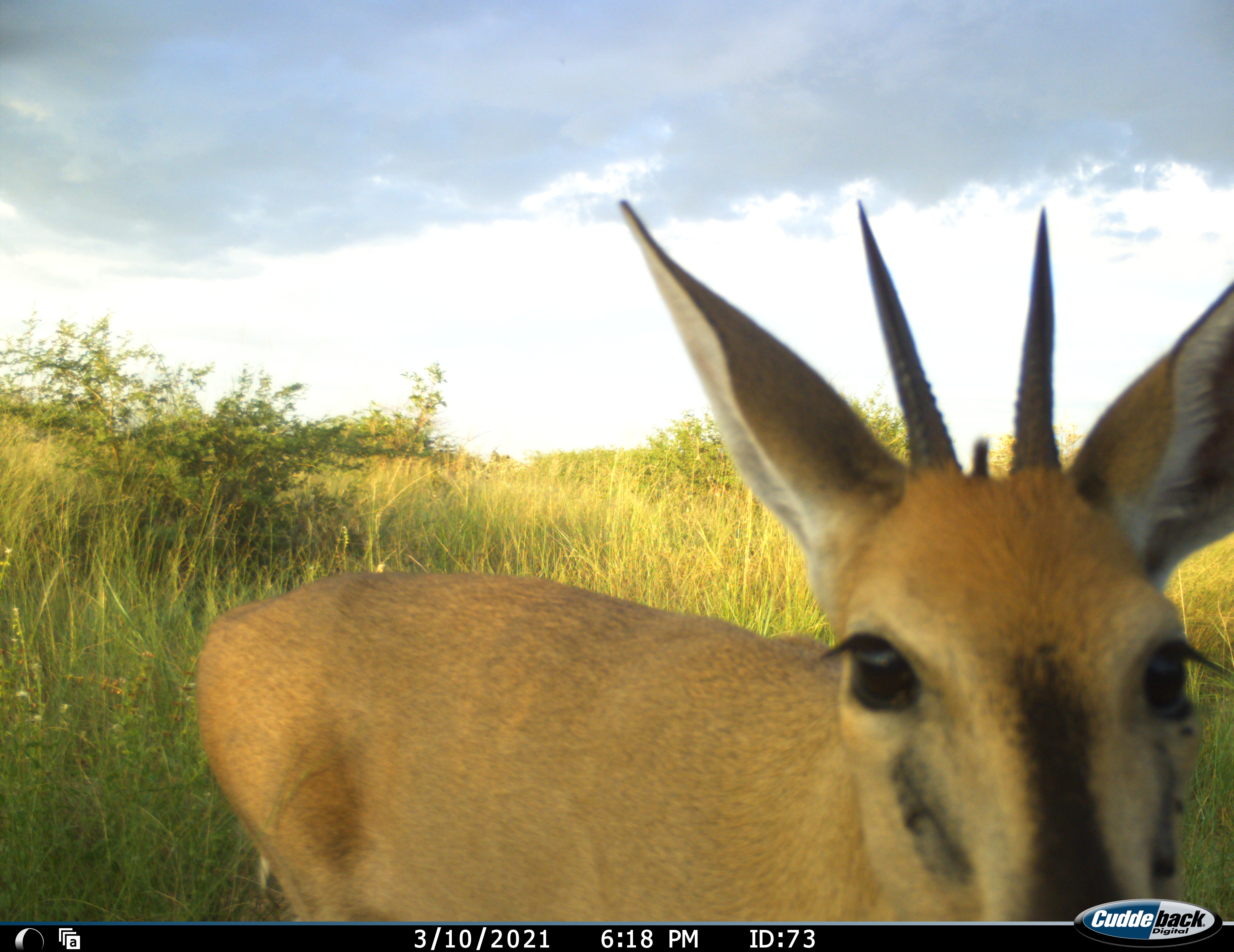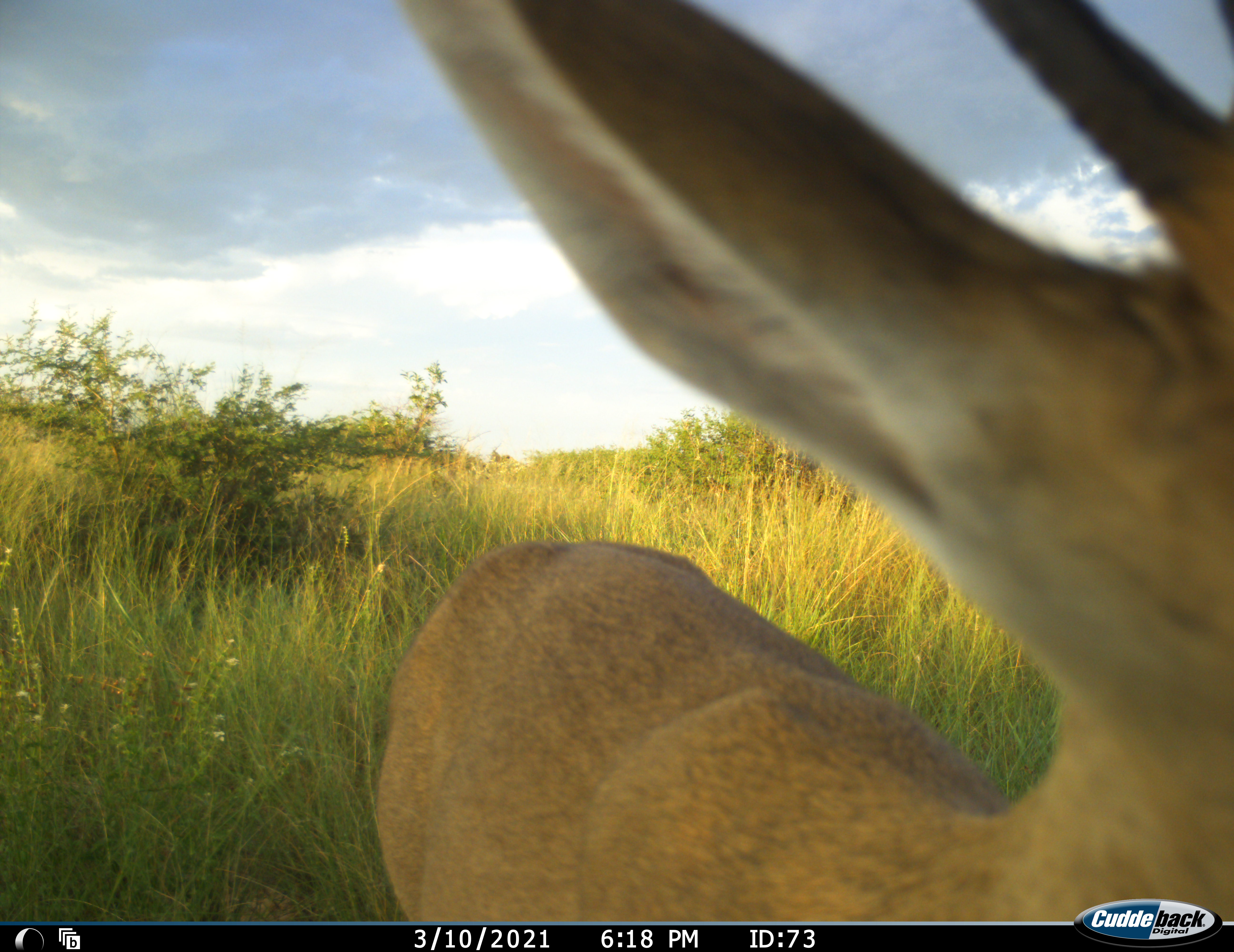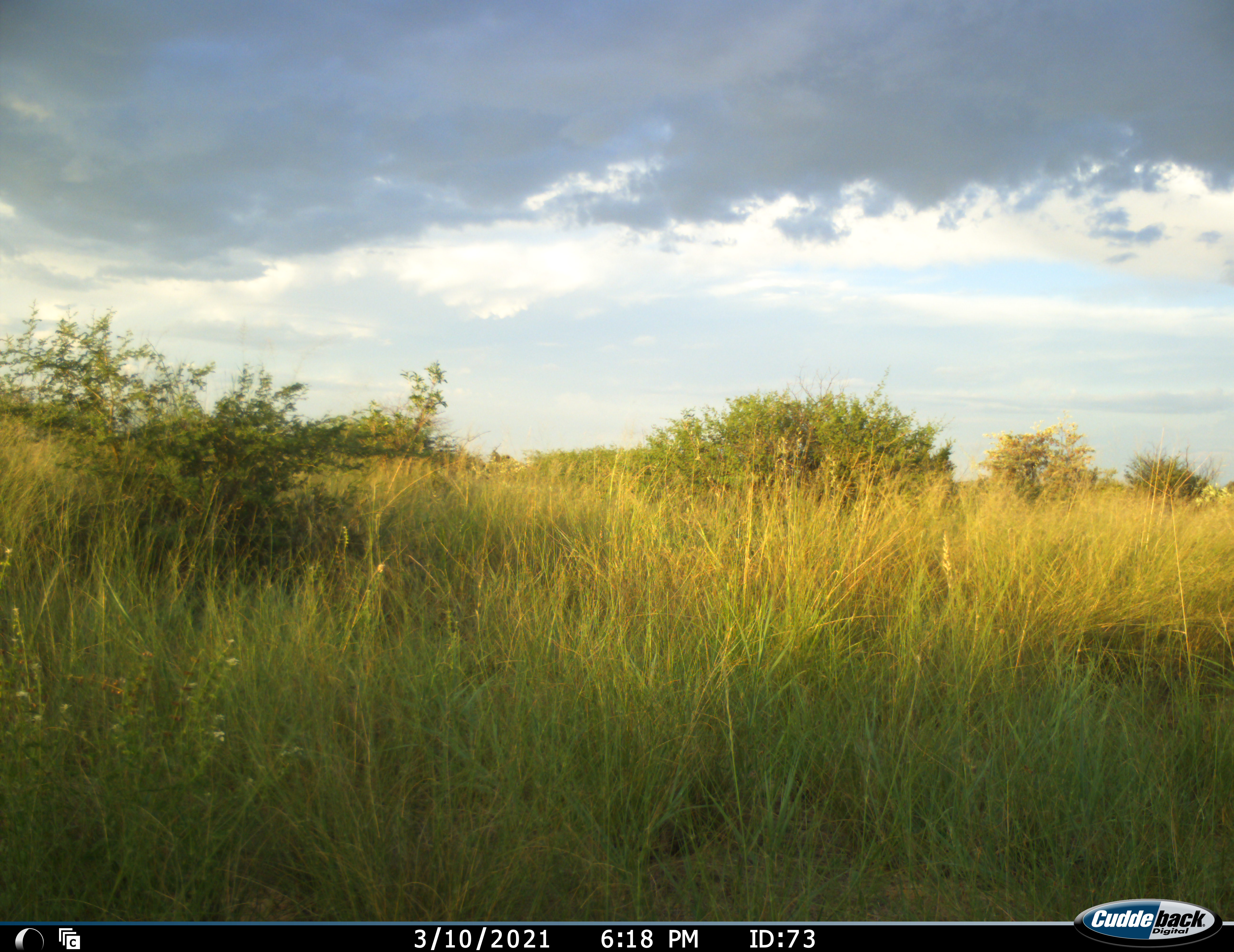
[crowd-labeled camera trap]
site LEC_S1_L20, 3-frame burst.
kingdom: Animalia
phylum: Chordata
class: Mammalia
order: Artiodactyla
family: Bovidae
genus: Sylvicapra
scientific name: Sylvicapra grimmia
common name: common duiker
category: duikercommongrey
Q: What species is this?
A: Duikercommongrey (common duiker) (Sylvicapra grimmia).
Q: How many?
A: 1.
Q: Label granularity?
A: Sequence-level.